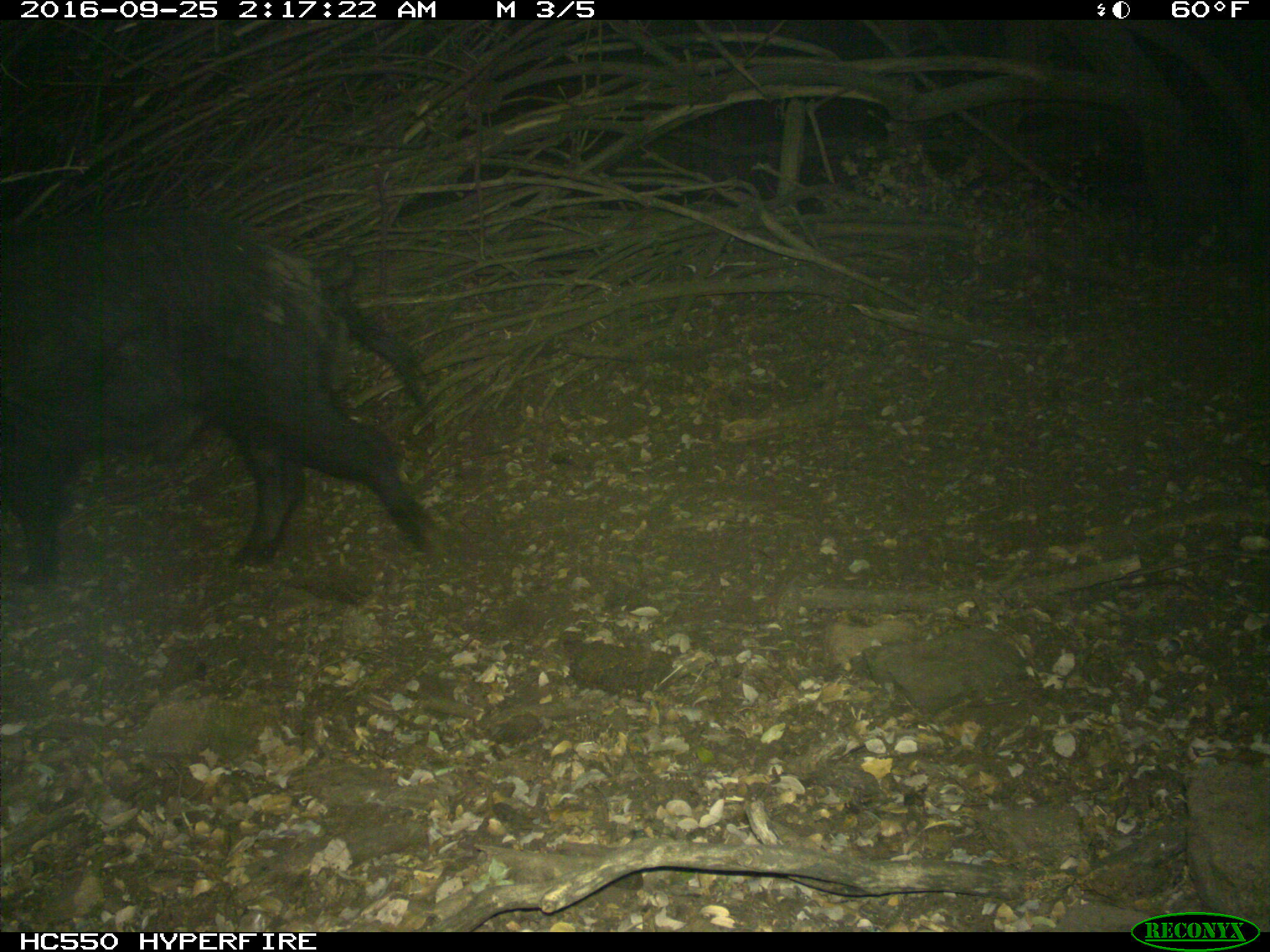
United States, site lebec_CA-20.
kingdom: Animalia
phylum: Chordata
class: Mammalia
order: Artiodactyla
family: Suidae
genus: Sus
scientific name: Sus scrofa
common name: wild boar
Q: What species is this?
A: Sus scrofa (wild boar).